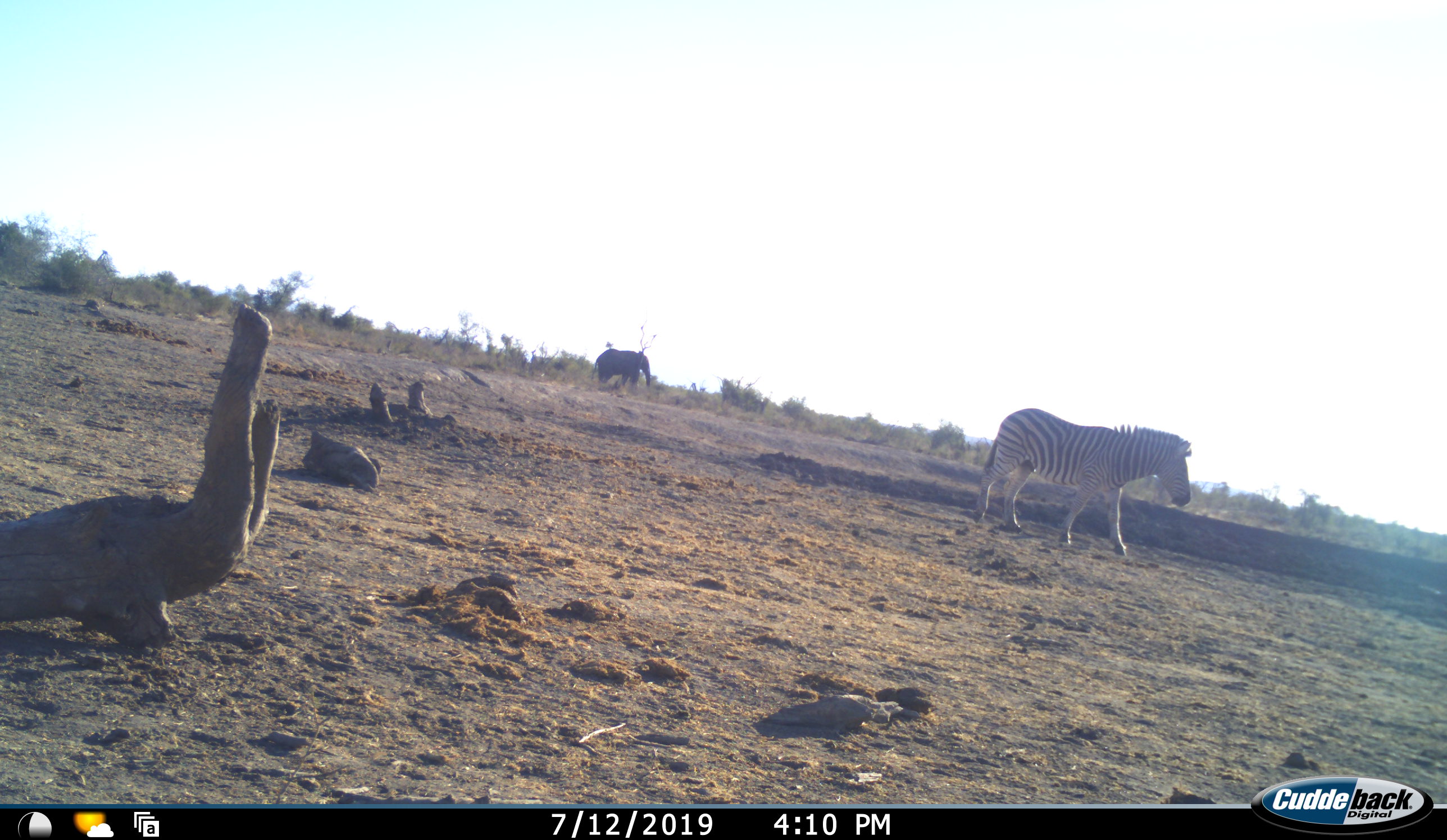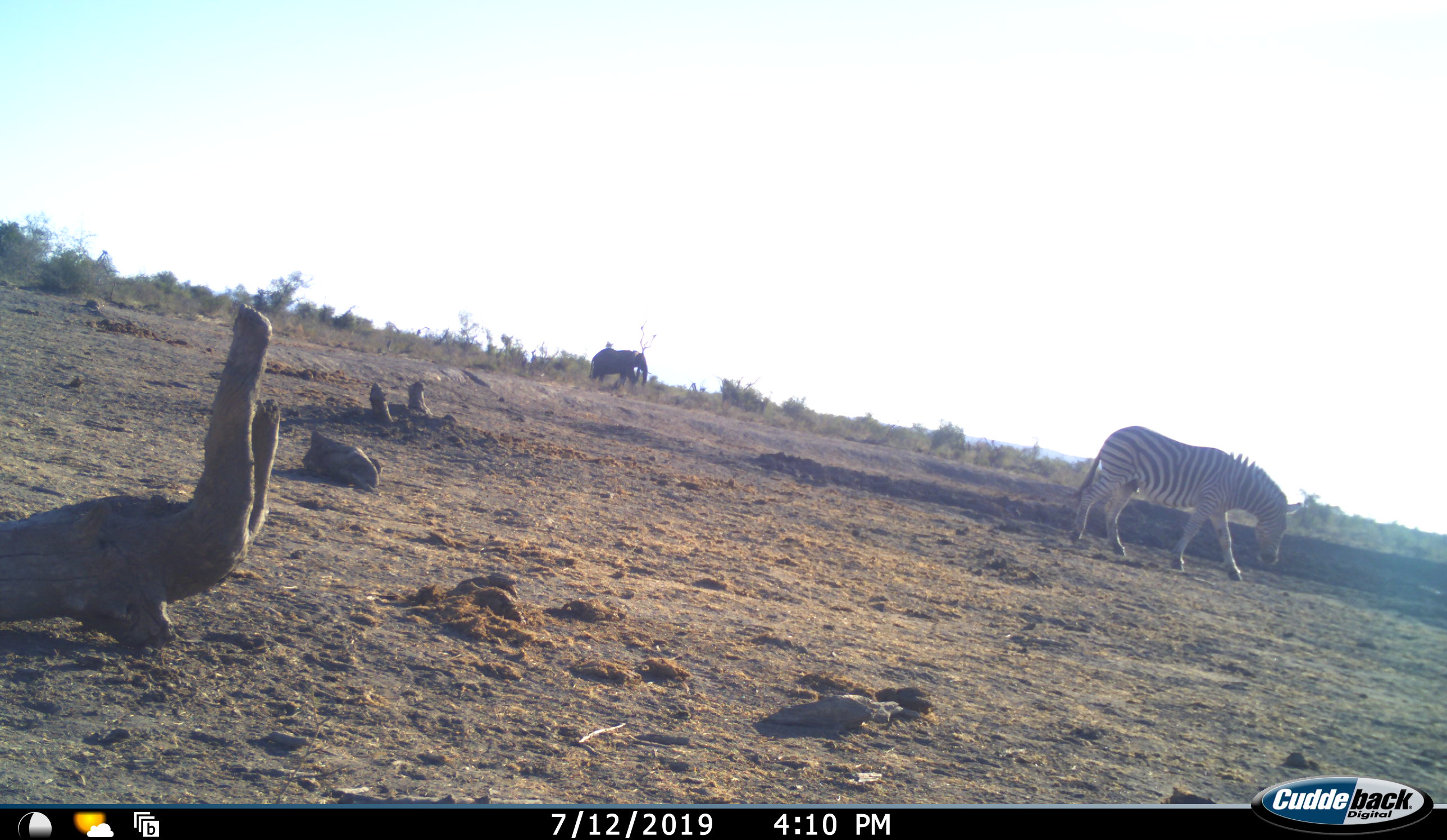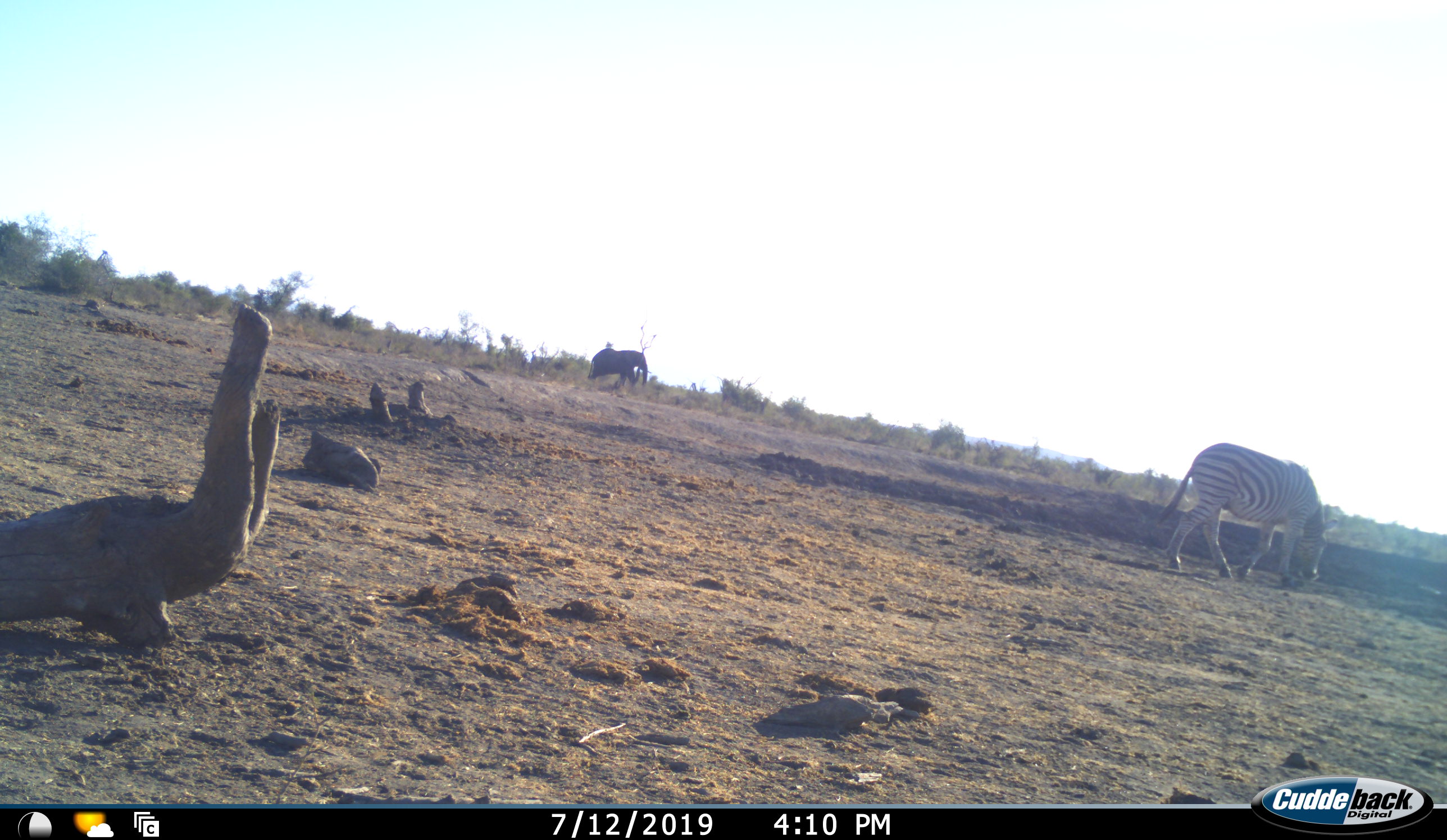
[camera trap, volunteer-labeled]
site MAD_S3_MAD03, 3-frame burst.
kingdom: Animalia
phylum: Chordata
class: Mammalia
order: Proboscidea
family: Elephantidae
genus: Loxodonta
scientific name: Loxodonta africana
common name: african bush elephant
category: elephant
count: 1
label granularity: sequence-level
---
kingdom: Animalia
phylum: Chordata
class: Mammalia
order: Perissodactyla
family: Equidae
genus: Equus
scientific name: Equus quagga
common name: plains zebra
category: zebraplains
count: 1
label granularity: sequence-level